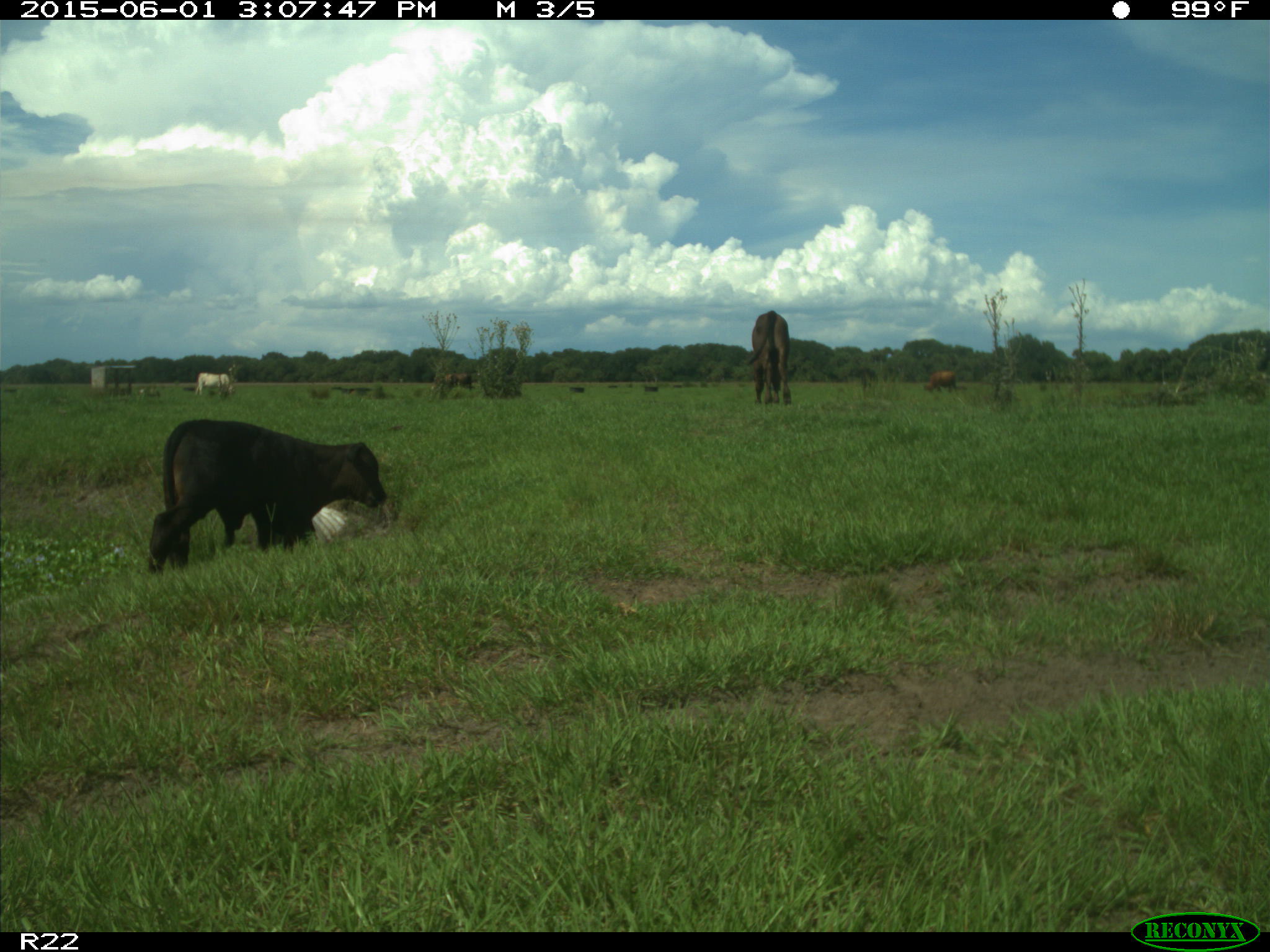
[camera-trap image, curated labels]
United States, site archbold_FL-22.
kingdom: Animalia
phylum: Chordata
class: Mammalia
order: Artiodactyla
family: Bovidae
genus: Bos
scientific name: Bos taurus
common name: domestic cow